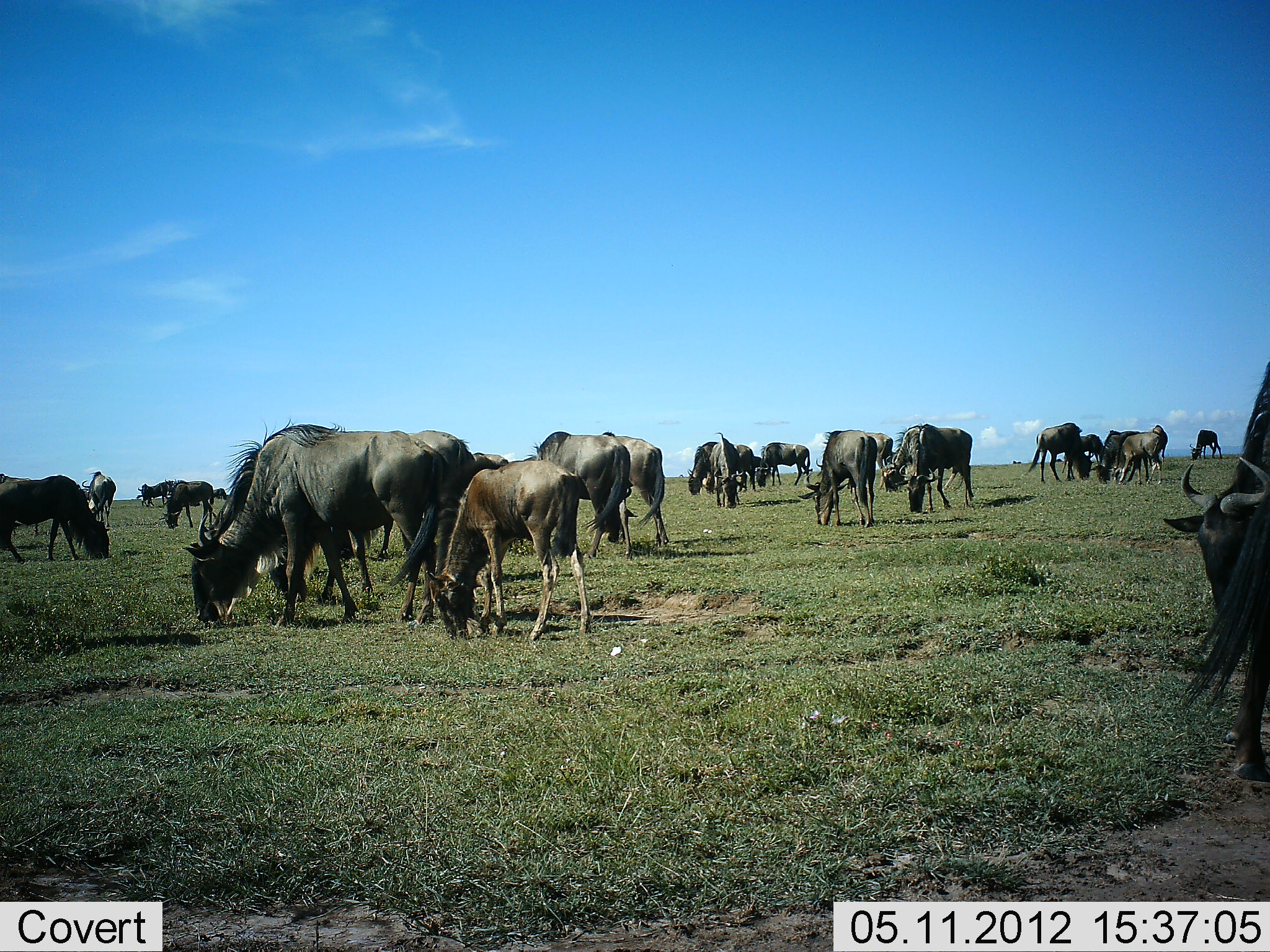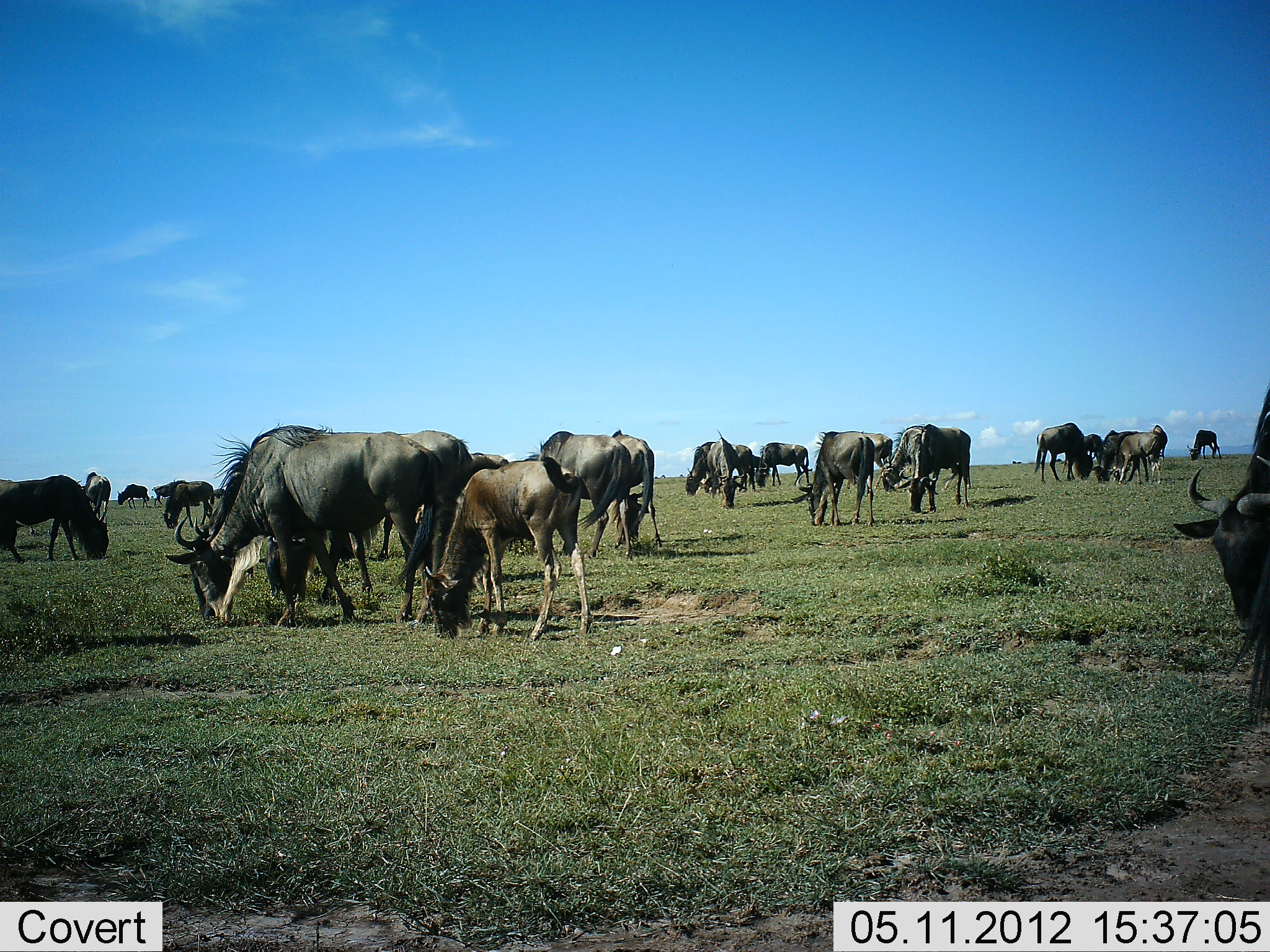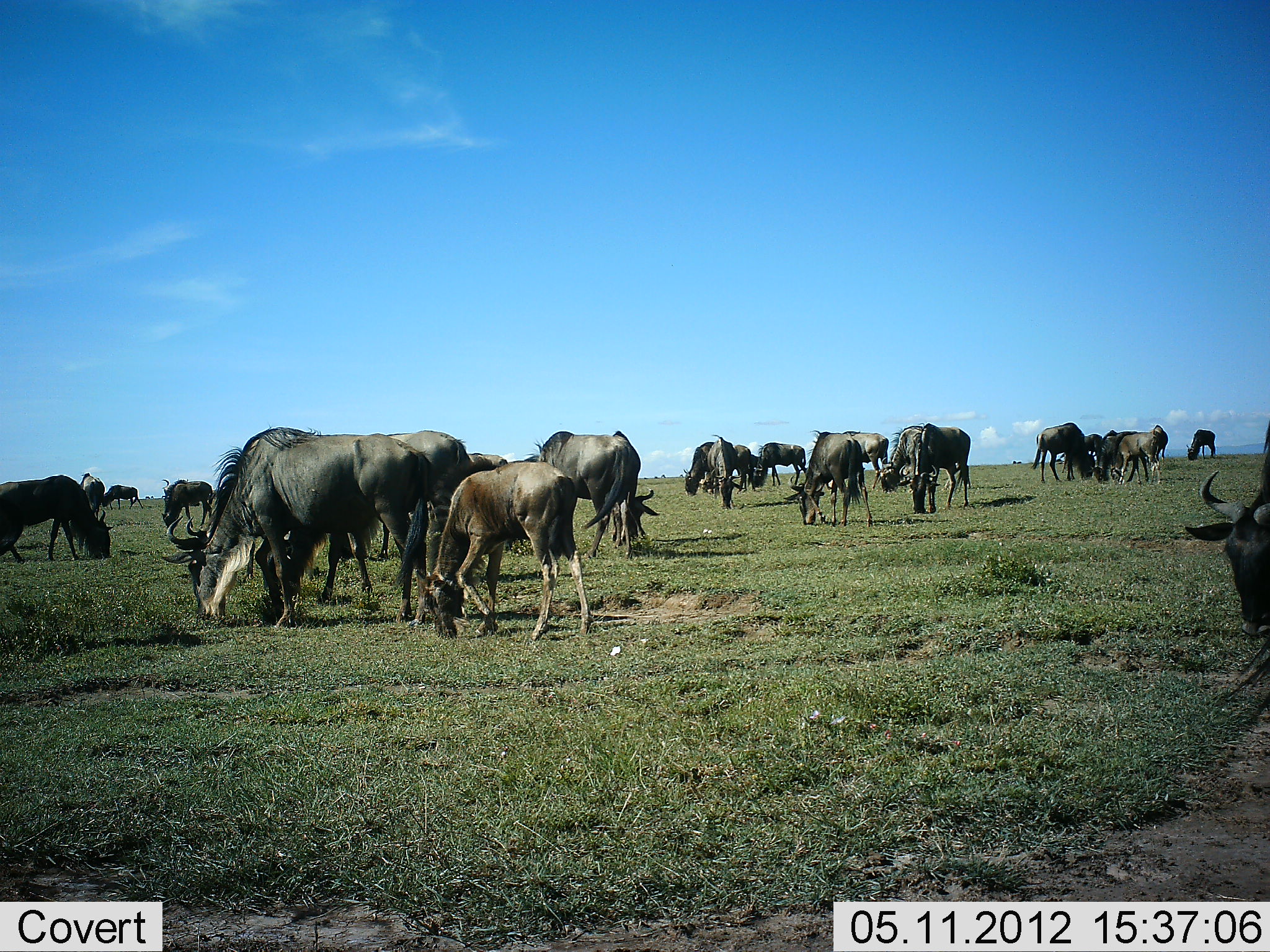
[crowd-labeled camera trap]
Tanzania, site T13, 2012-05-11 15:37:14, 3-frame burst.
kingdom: Animalia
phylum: Chordata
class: Mammalia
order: Artiodactyla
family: Bovidae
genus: Connochaetes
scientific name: Connochaetes taurinus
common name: blue wildebeest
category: wildebeest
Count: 11-50.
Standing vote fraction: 30%.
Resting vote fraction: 10%.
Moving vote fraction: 10%.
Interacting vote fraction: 0%.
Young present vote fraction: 50%.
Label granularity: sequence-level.